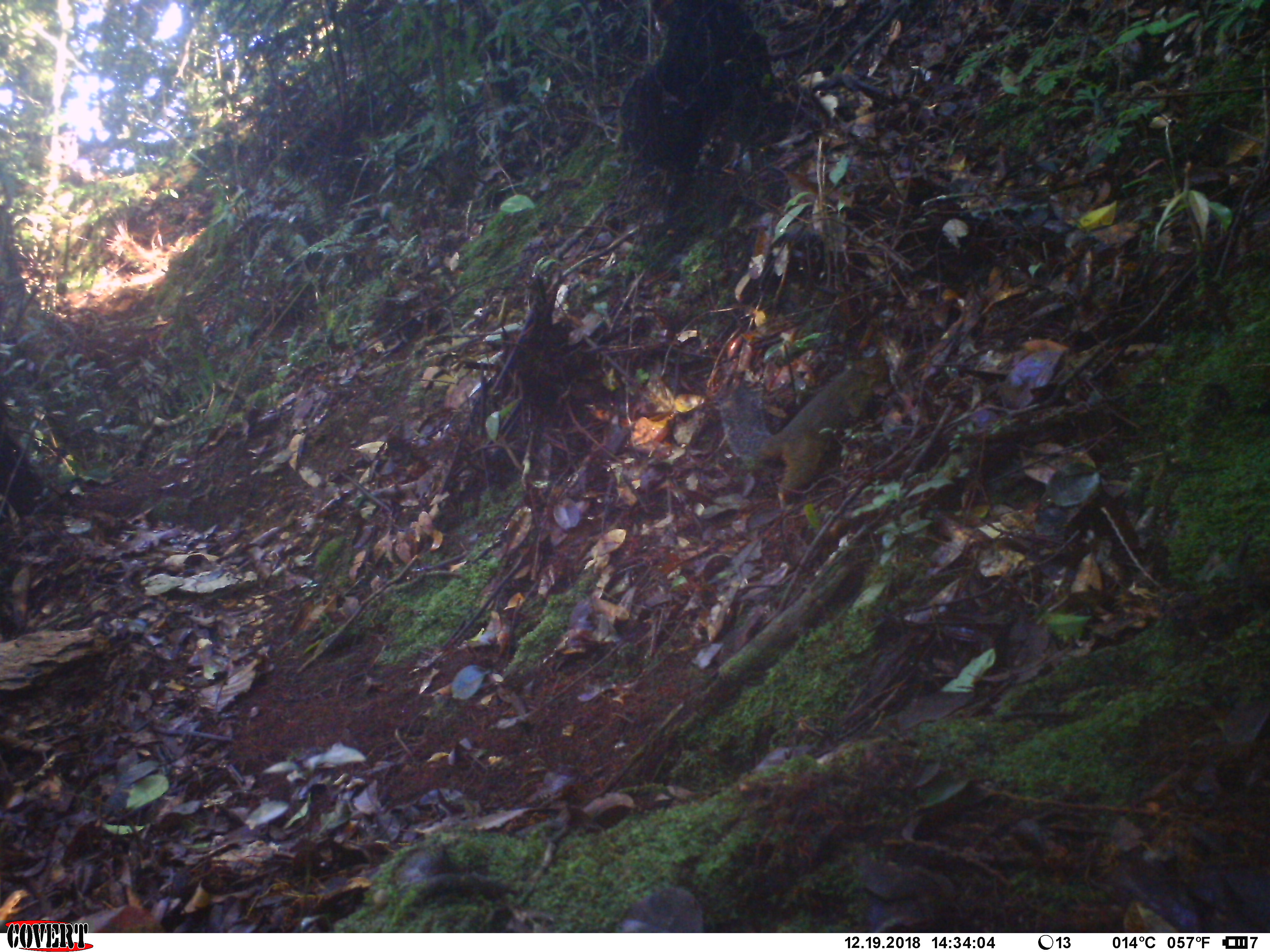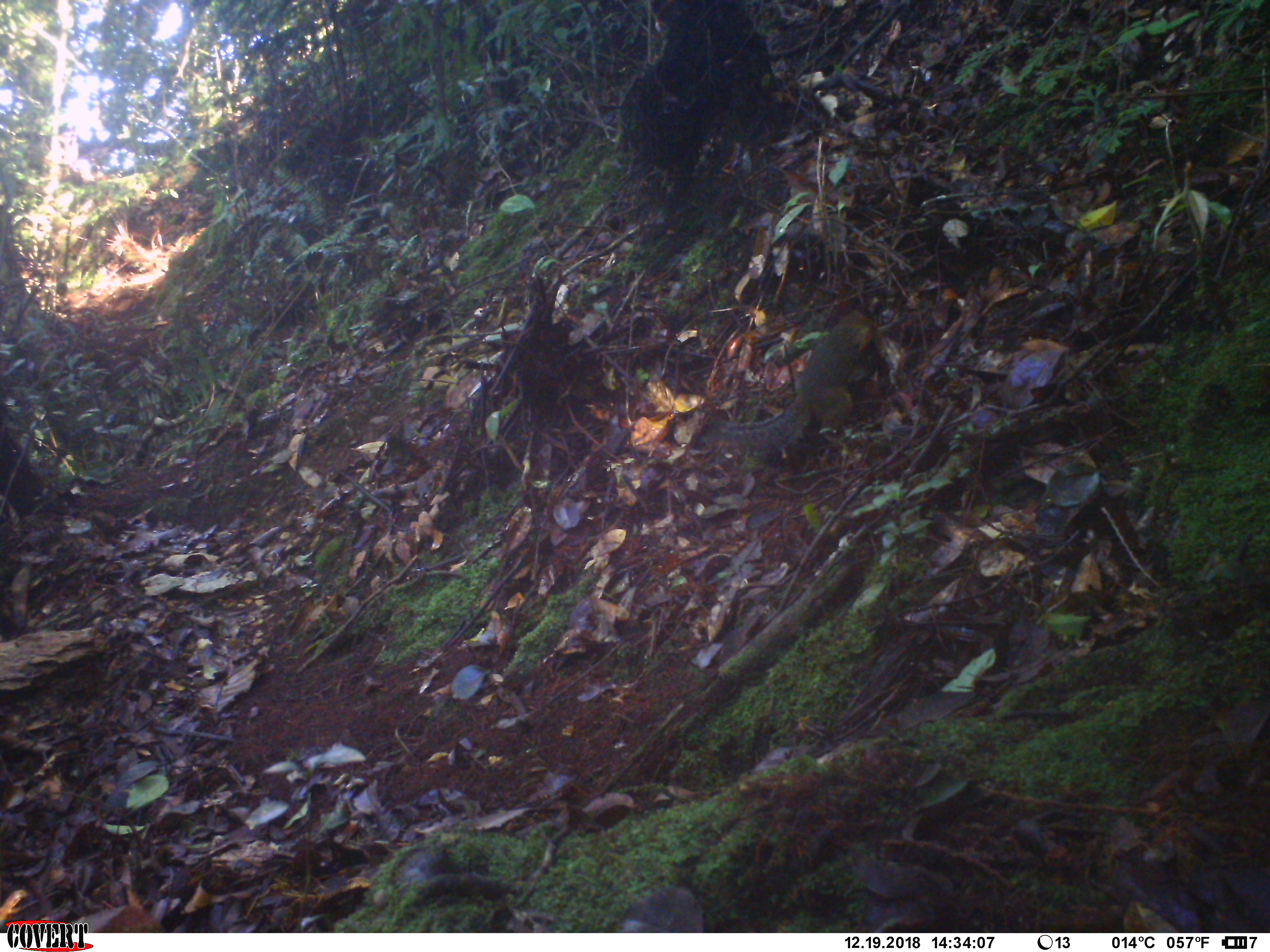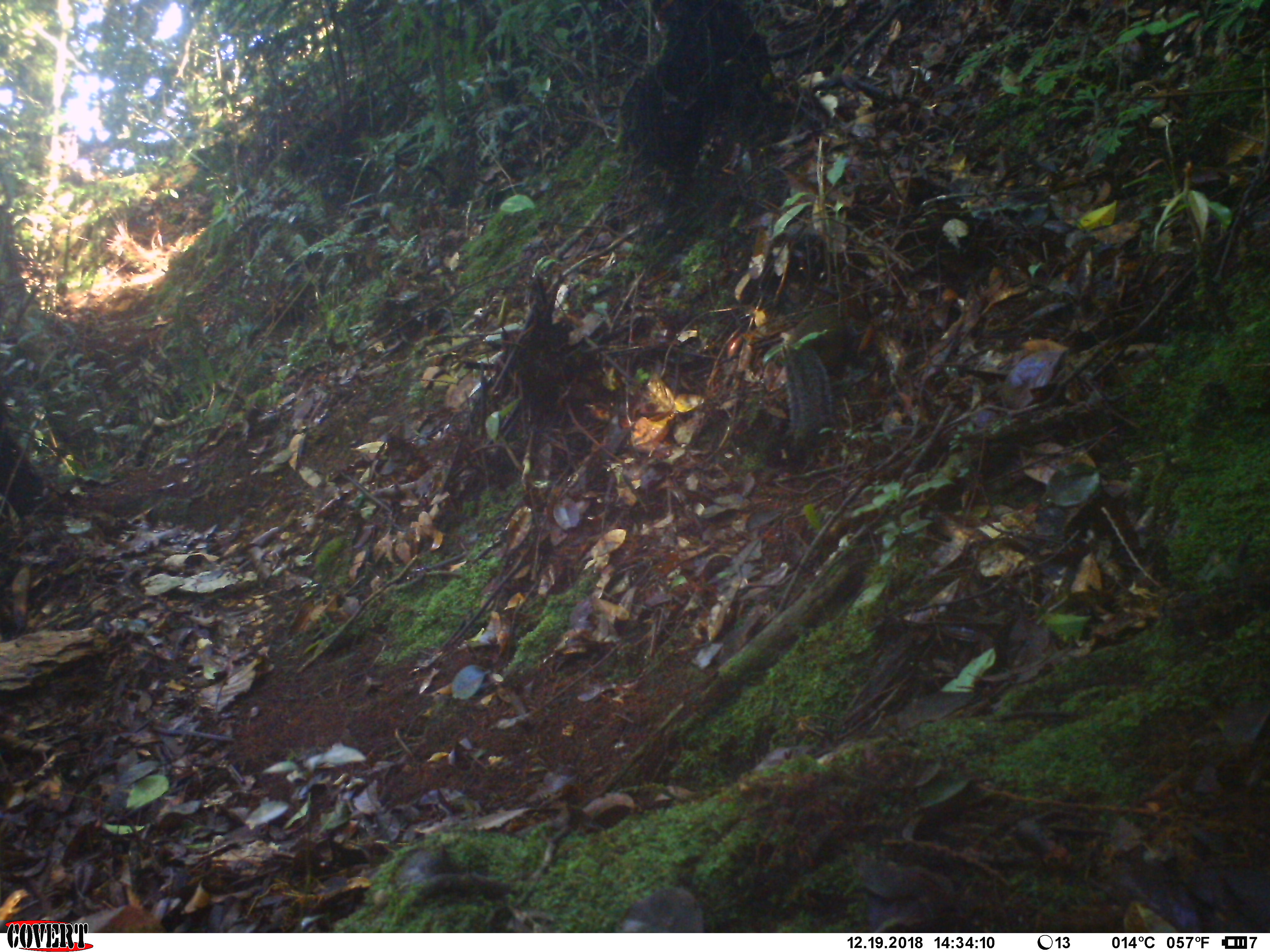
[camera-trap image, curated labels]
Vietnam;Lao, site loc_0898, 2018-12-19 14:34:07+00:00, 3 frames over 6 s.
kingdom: Animalia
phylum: Chordata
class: Mammalia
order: Rodentia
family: Sciuridae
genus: Dremomys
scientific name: Dremomys rufigenis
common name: red-cheeked squirrel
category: red cheeked squirrel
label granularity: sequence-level